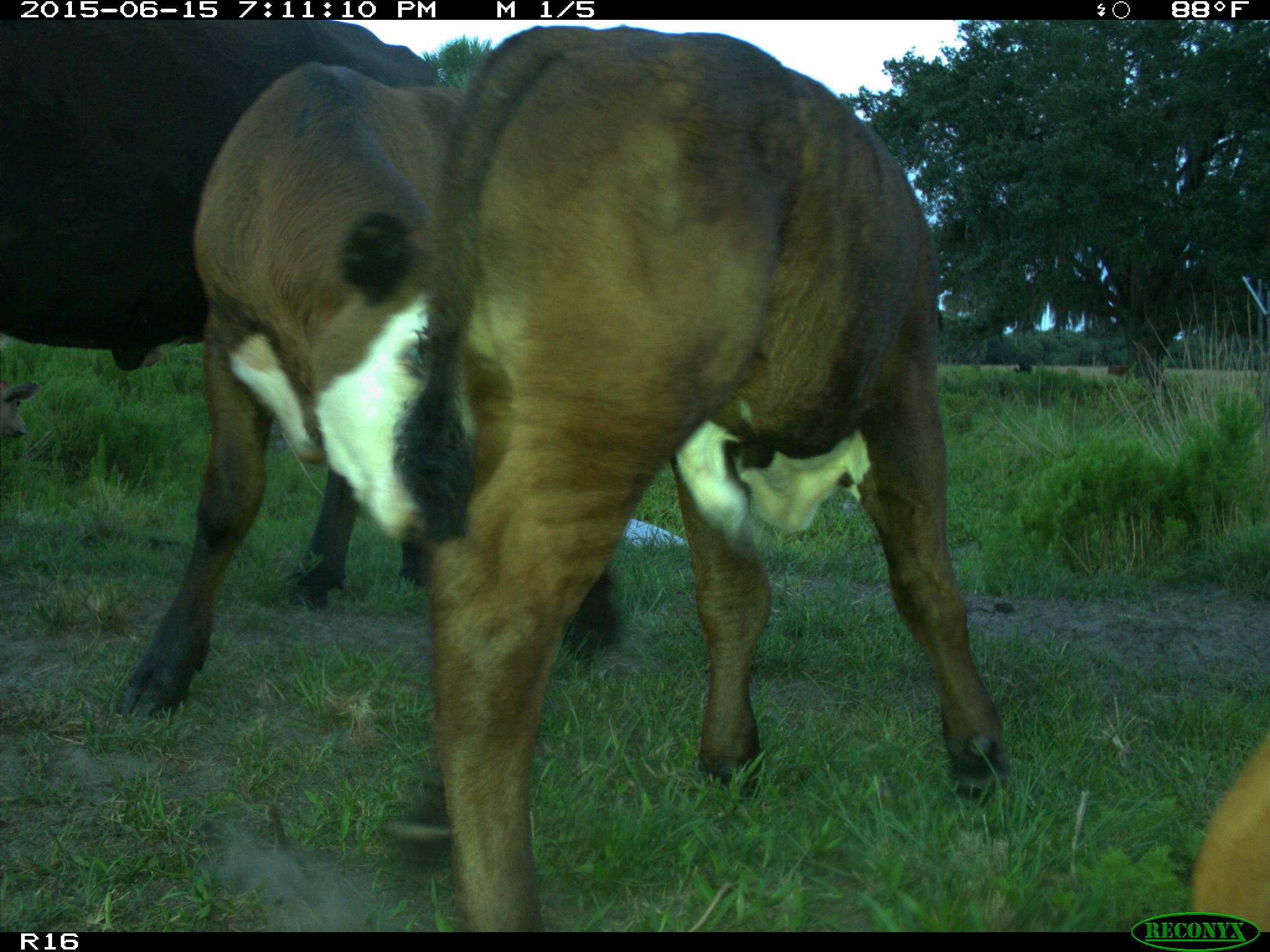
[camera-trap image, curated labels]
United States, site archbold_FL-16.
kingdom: Animalia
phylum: Chordata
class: Mammalia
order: Artiodactyla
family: Bovidae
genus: Bos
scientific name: Bos taurus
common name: domestic cow